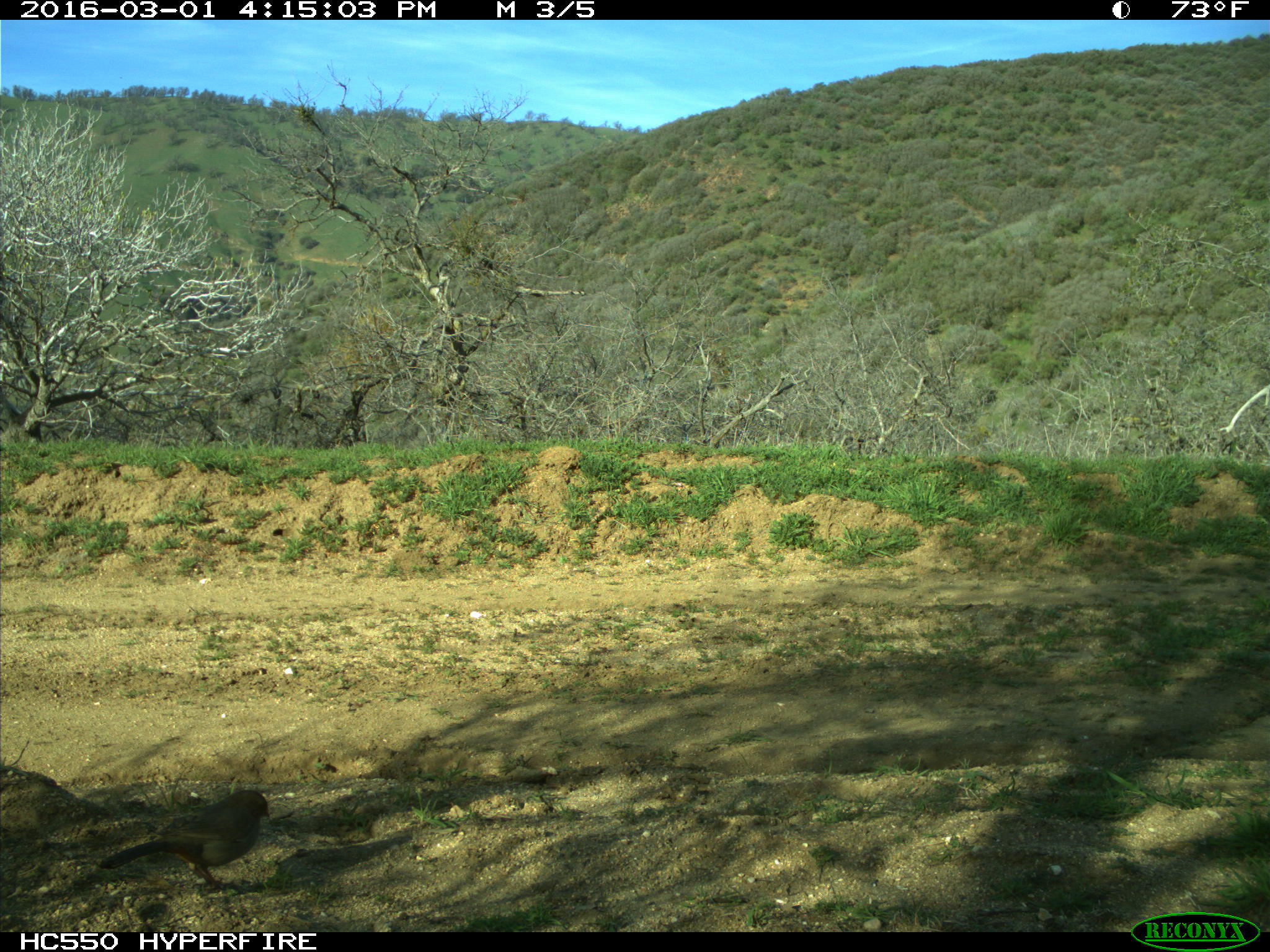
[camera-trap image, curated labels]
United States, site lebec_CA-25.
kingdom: Animalia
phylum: Chordata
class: Aves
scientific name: Aves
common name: birds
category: unidentified bird